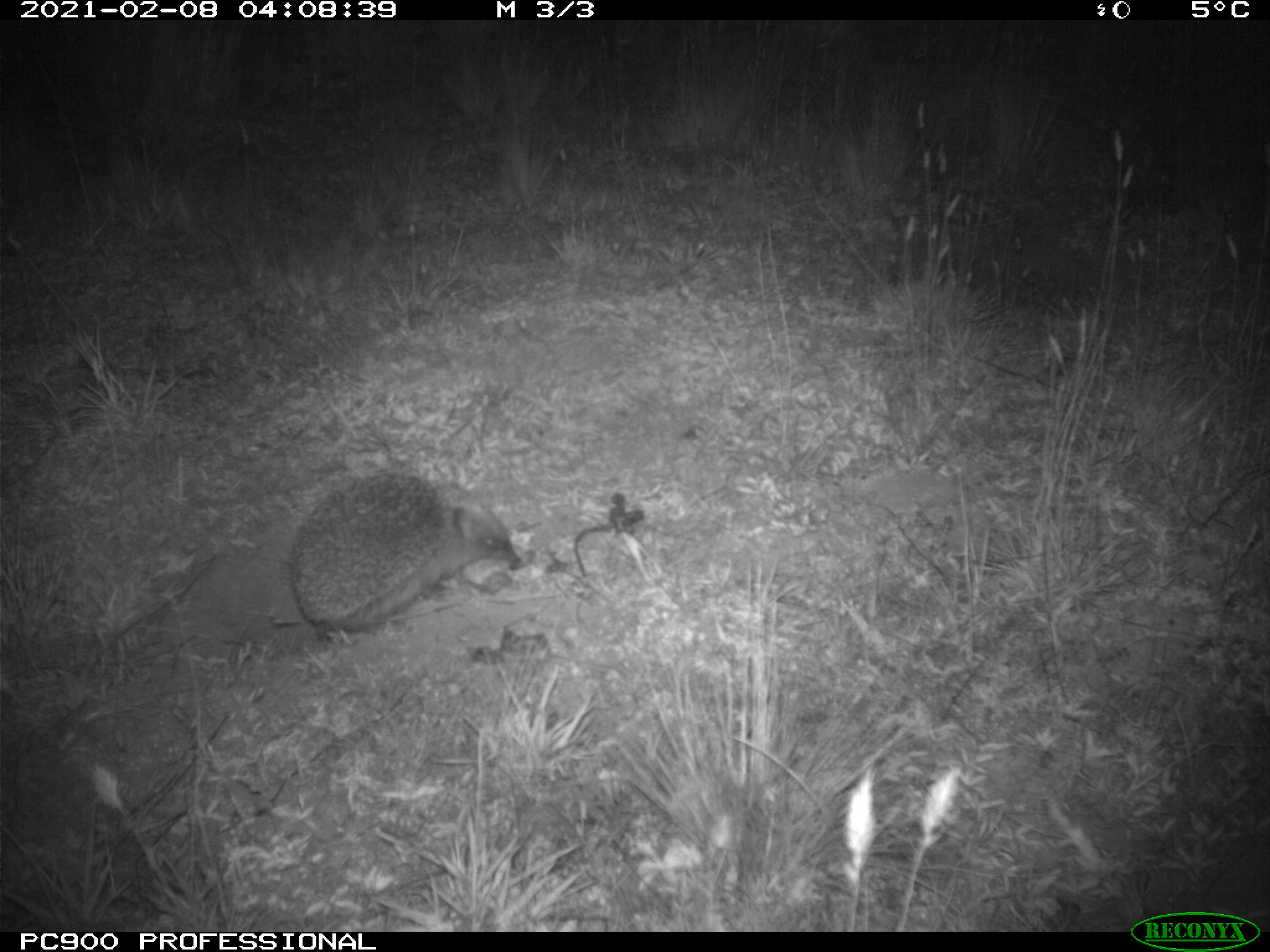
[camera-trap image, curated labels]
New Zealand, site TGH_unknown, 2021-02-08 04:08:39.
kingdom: Animalia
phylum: Chordata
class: Mammalia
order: Eulipotyphla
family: Erinaceidae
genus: Erinaceus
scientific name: Erinaceus europaeus europaeus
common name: european hedgehog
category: hedgehog